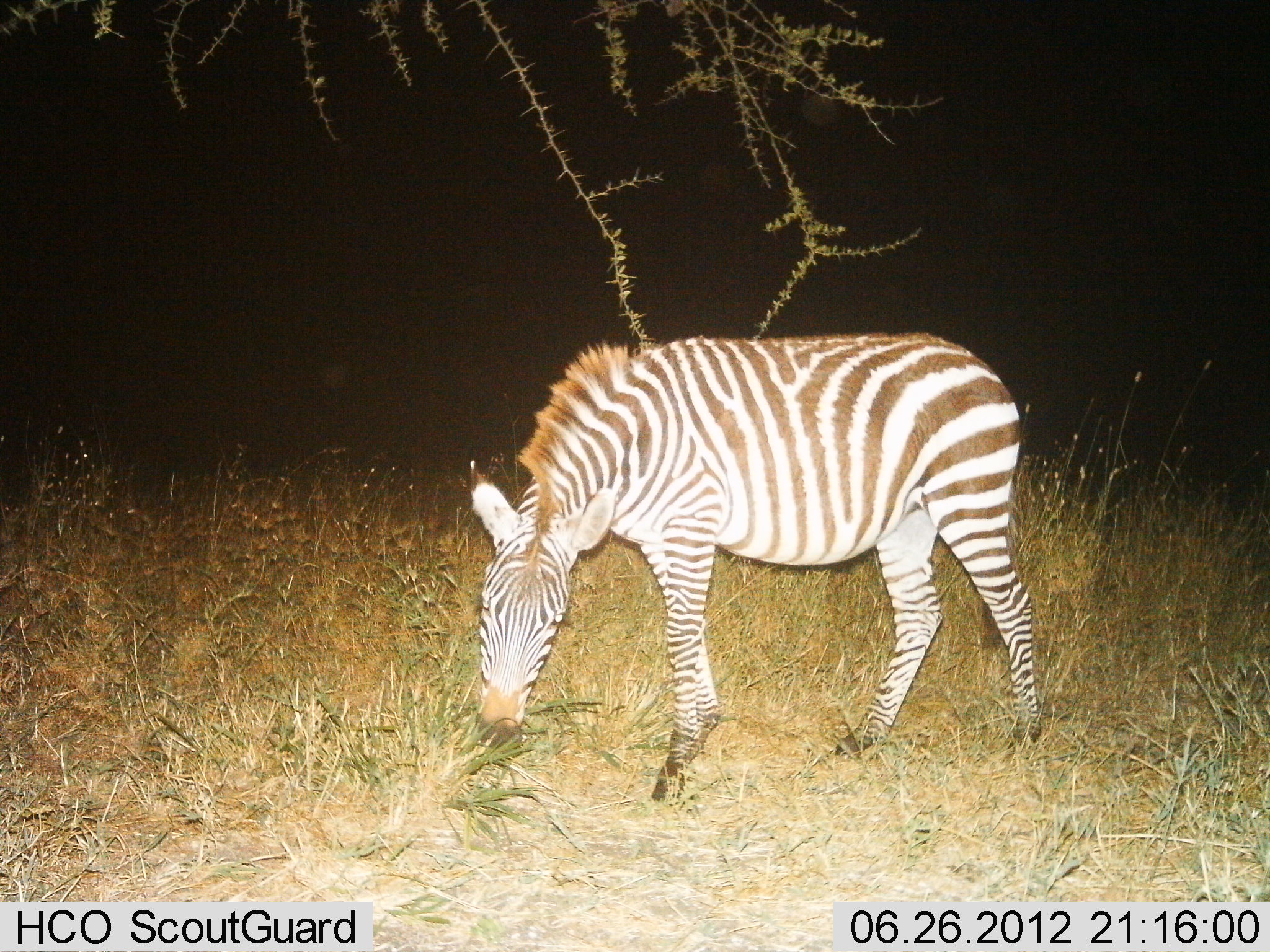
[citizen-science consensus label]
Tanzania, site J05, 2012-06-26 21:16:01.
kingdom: Animalia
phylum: Chordata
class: Mammalia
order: Perissodactyla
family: Equidae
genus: Equus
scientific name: Equus quagga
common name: plains zebra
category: zebra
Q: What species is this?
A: Zebra (plains zebra) (Equus quagga).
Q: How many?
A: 1.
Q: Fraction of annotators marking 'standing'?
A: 20%.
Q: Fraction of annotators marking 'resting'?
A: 0%.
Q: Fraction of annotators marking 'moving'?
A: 0%.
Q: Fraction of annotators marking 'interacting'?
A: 0%.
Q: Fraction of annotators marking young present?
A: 0%.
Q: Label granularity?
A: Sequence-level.